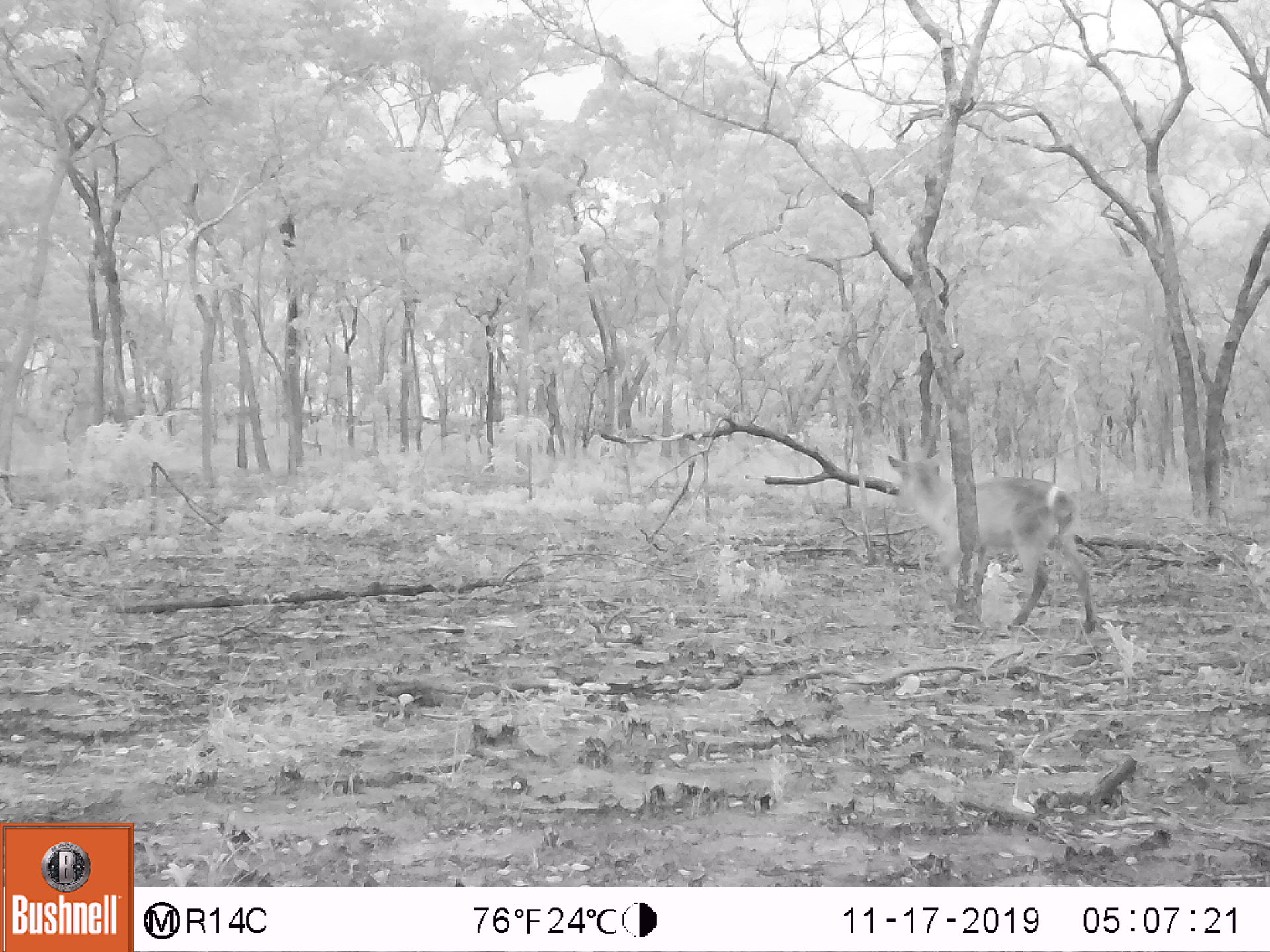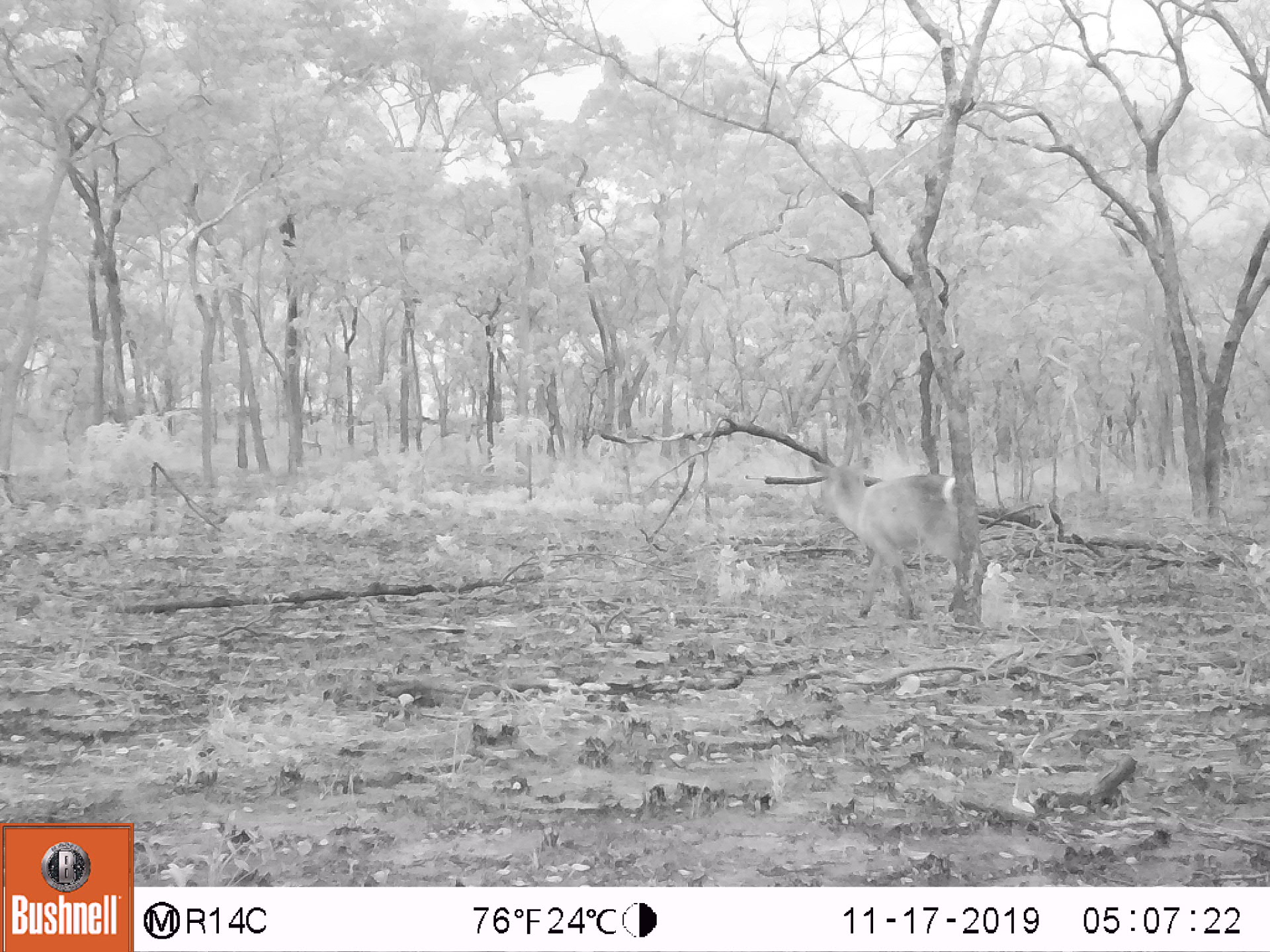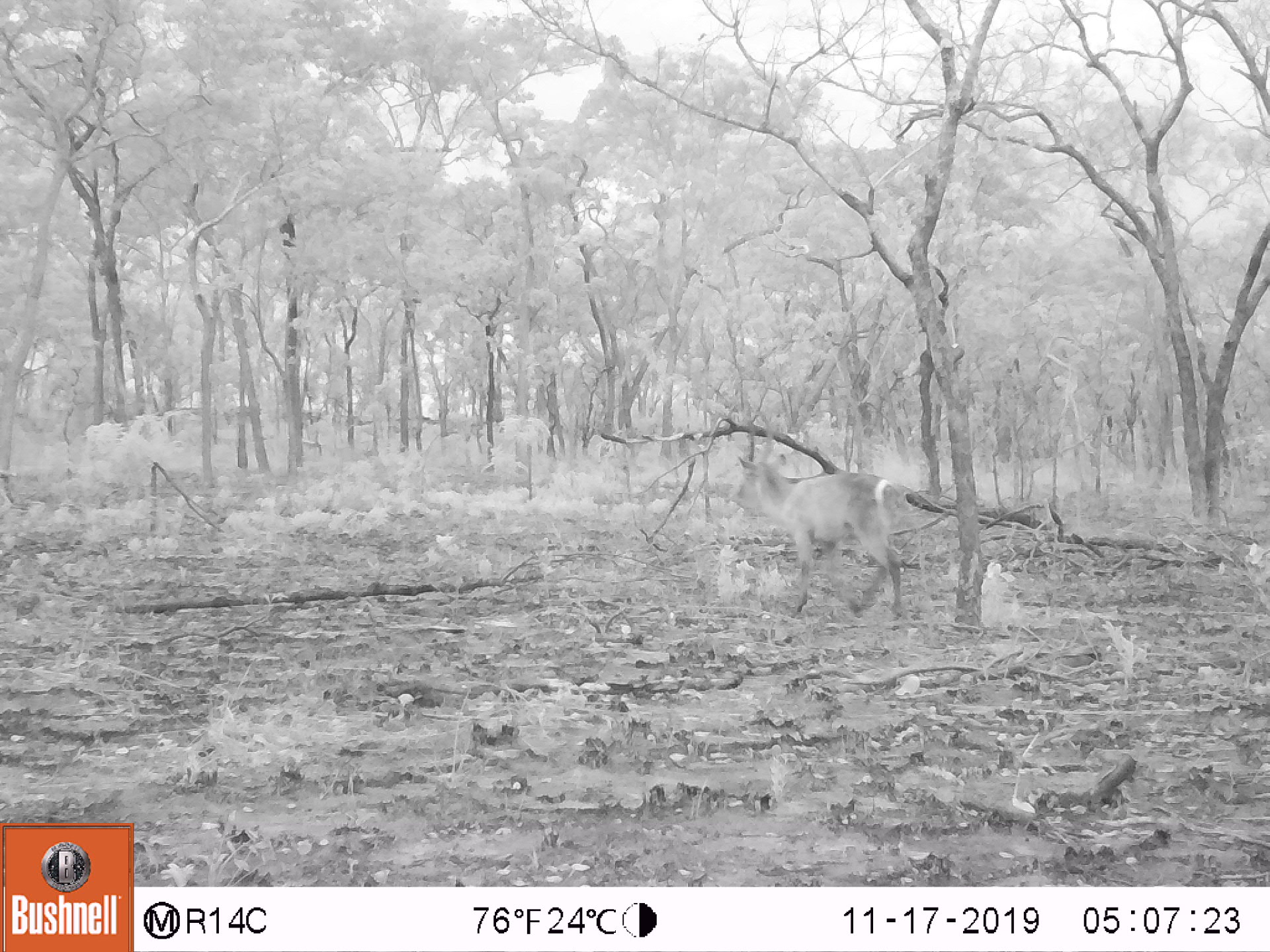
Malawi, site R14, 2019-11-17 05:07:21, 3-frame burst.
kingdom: Animalia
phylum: Chordata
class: Mammalia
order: Artiodactyla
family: Bovidae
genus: Kobus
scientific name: Kobus ellipsiprymnus ellipsiprymnus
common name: common waterbuck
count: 1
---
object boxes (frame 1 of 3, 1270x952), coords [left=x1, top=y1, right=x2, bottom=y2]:
common waterbuck: [left=887, top=419, right=1094, bottom=633]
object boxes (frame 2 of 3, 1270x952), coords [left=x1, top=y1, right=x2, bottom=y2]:
common waterbuck: [left=806, top=429, right=963, bottom=614]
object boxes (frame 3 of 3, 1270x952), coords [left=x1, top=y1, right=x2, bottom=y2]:
common waterbuck: [left=733, top=417, right=902, bottom=617]